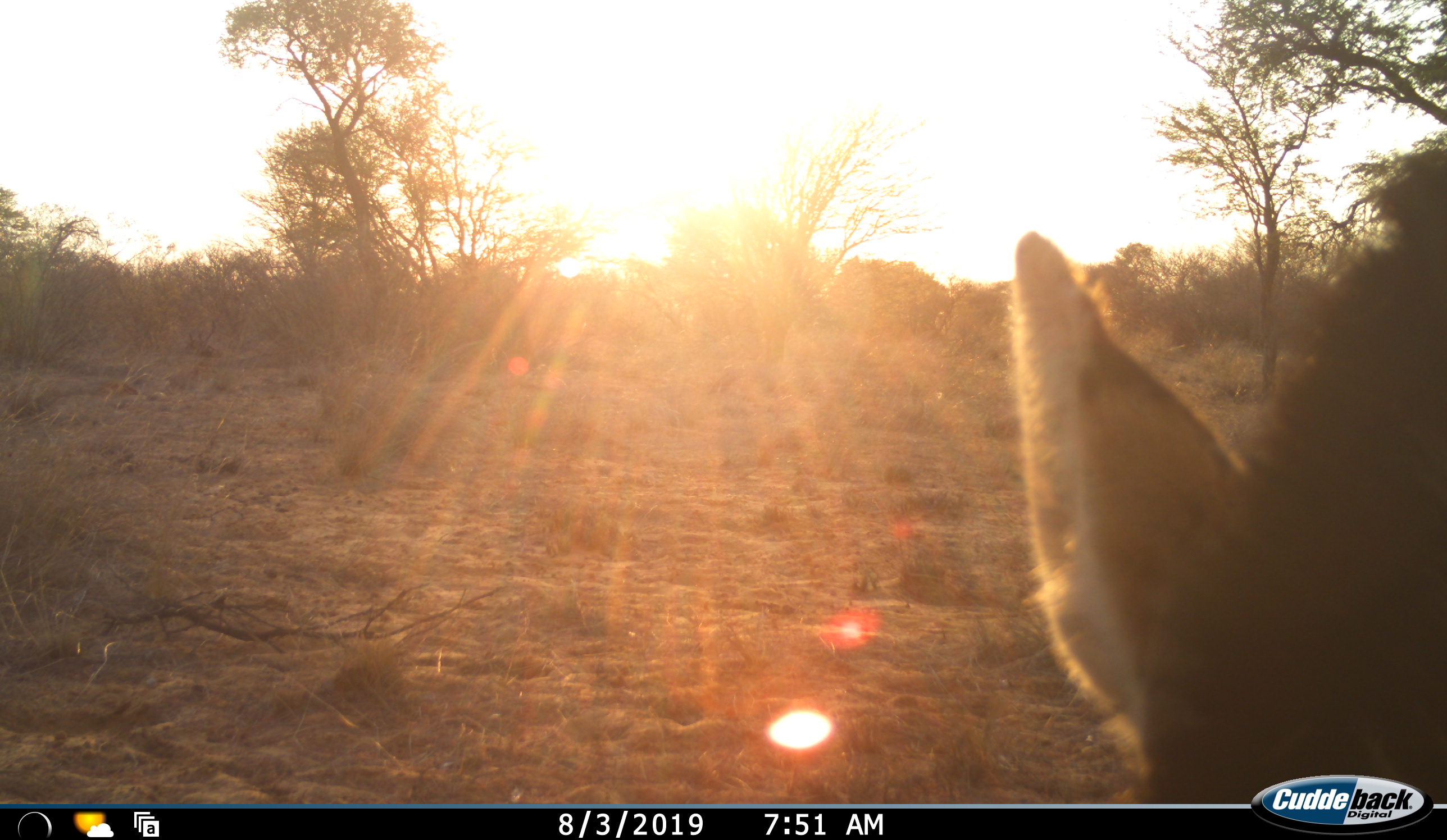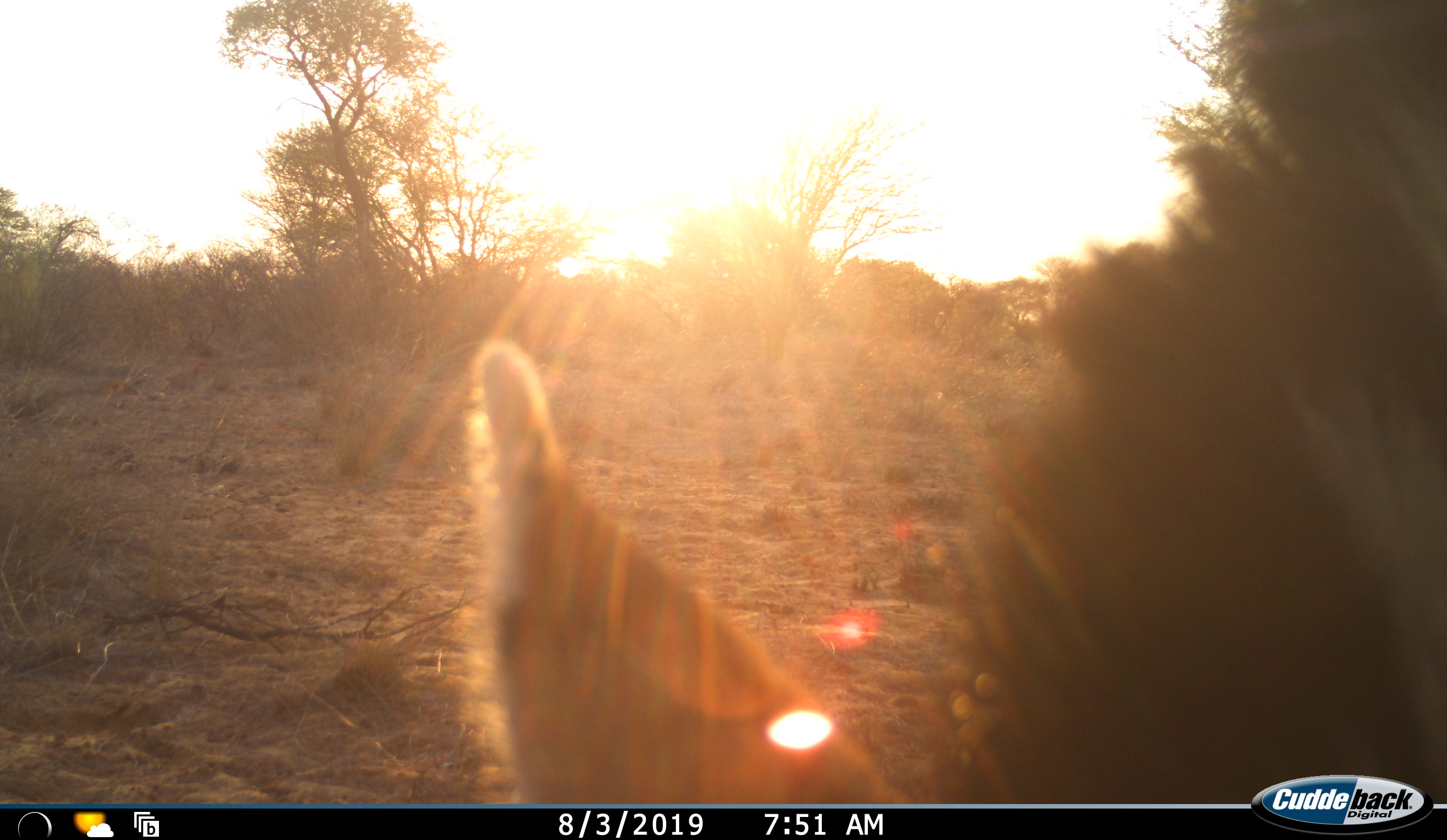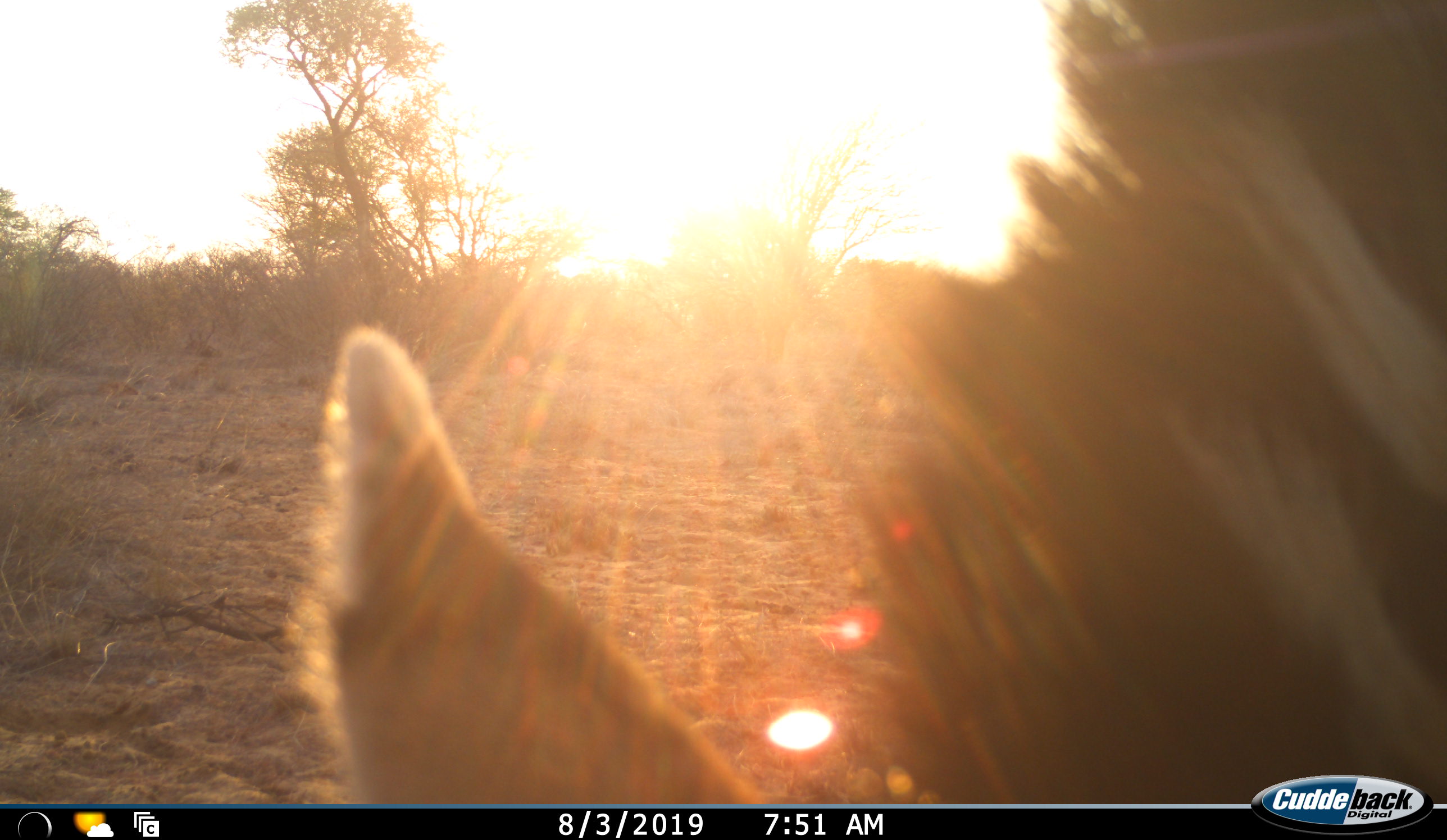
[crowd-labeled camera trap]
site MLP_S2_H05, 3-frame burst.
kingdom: Animalia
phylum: Chordata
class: Mammalia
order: Perissodactyla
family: Equidae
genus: Equus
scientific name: Equus quagga burchellii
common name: burchell's zebra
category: zebraburchells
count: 1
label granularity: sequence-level